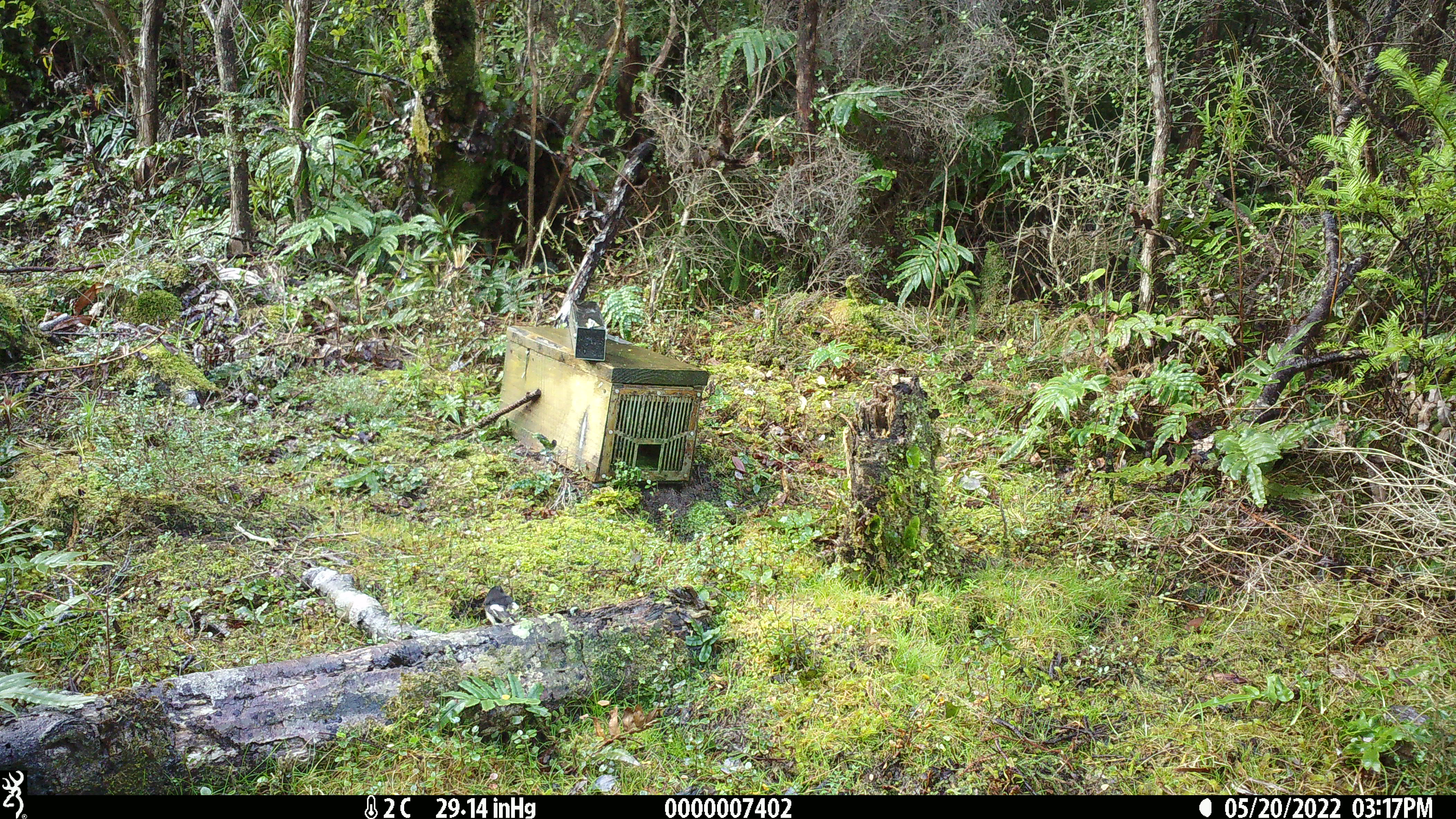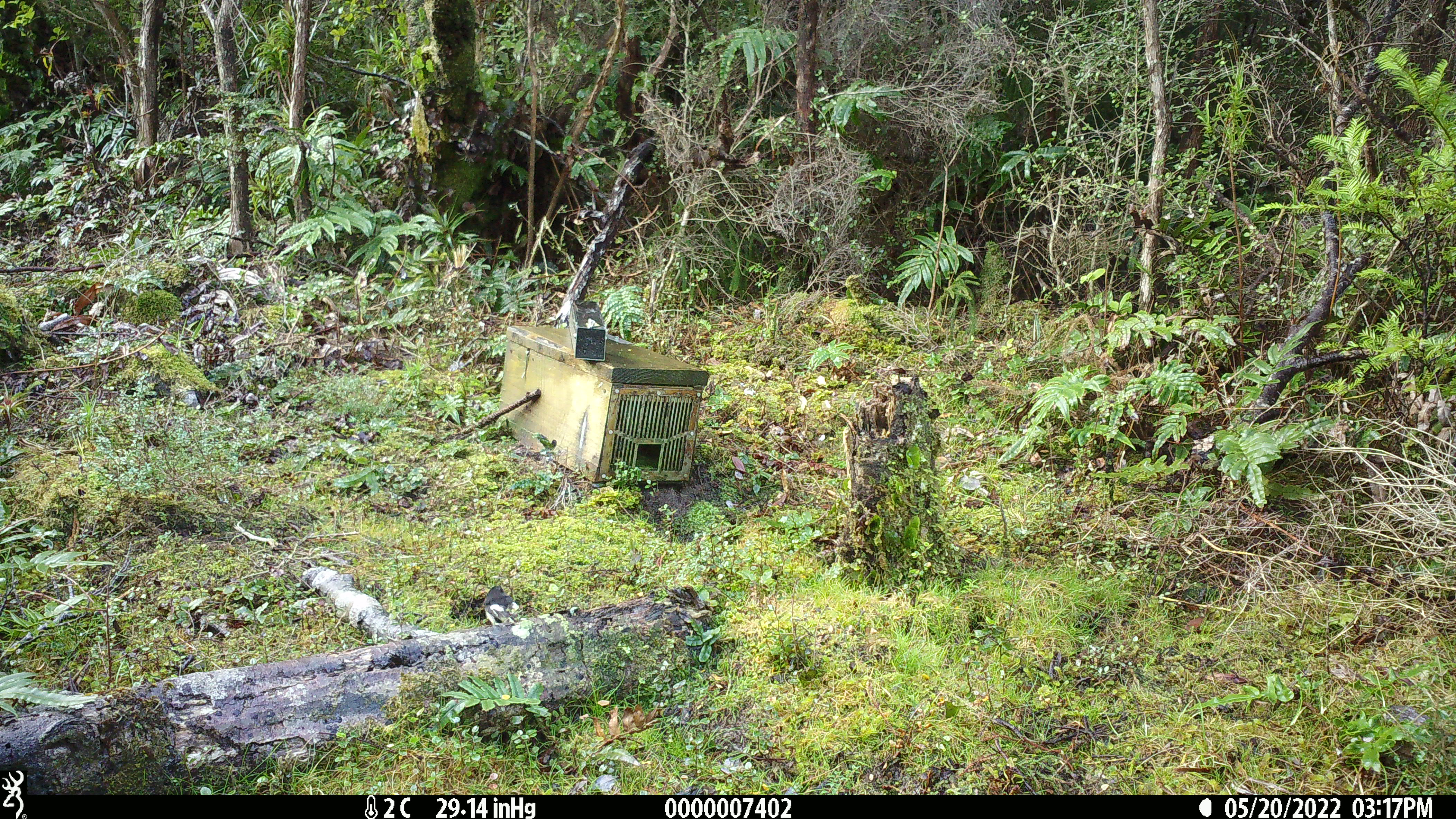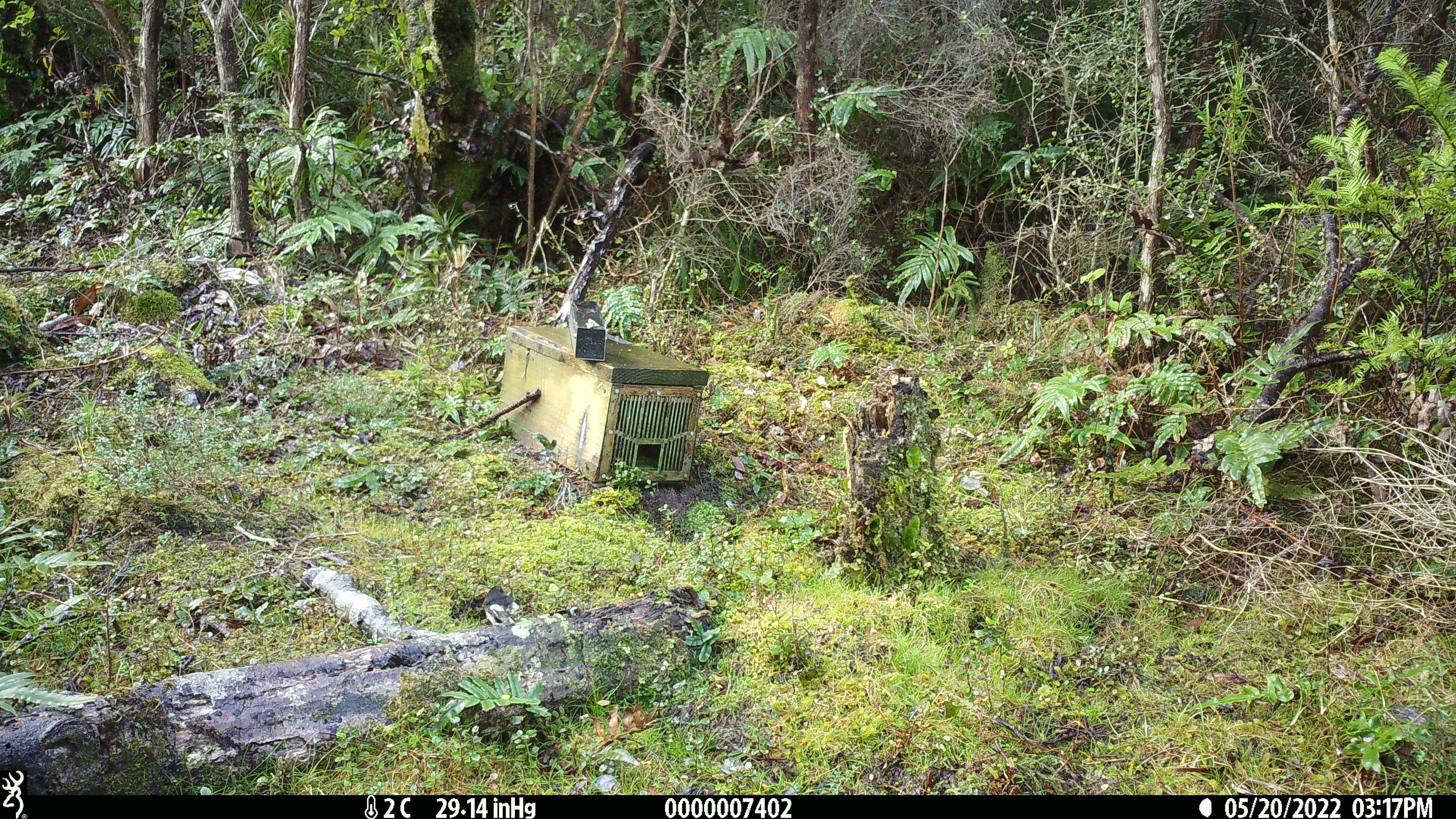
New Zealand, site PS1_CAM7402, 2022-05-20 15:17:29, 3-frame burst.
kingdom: Animalia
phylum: Chordata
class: Aves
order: Passeriformes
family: Petroicidae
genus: Petroica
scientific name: Petroica macrocephala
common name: tomtit